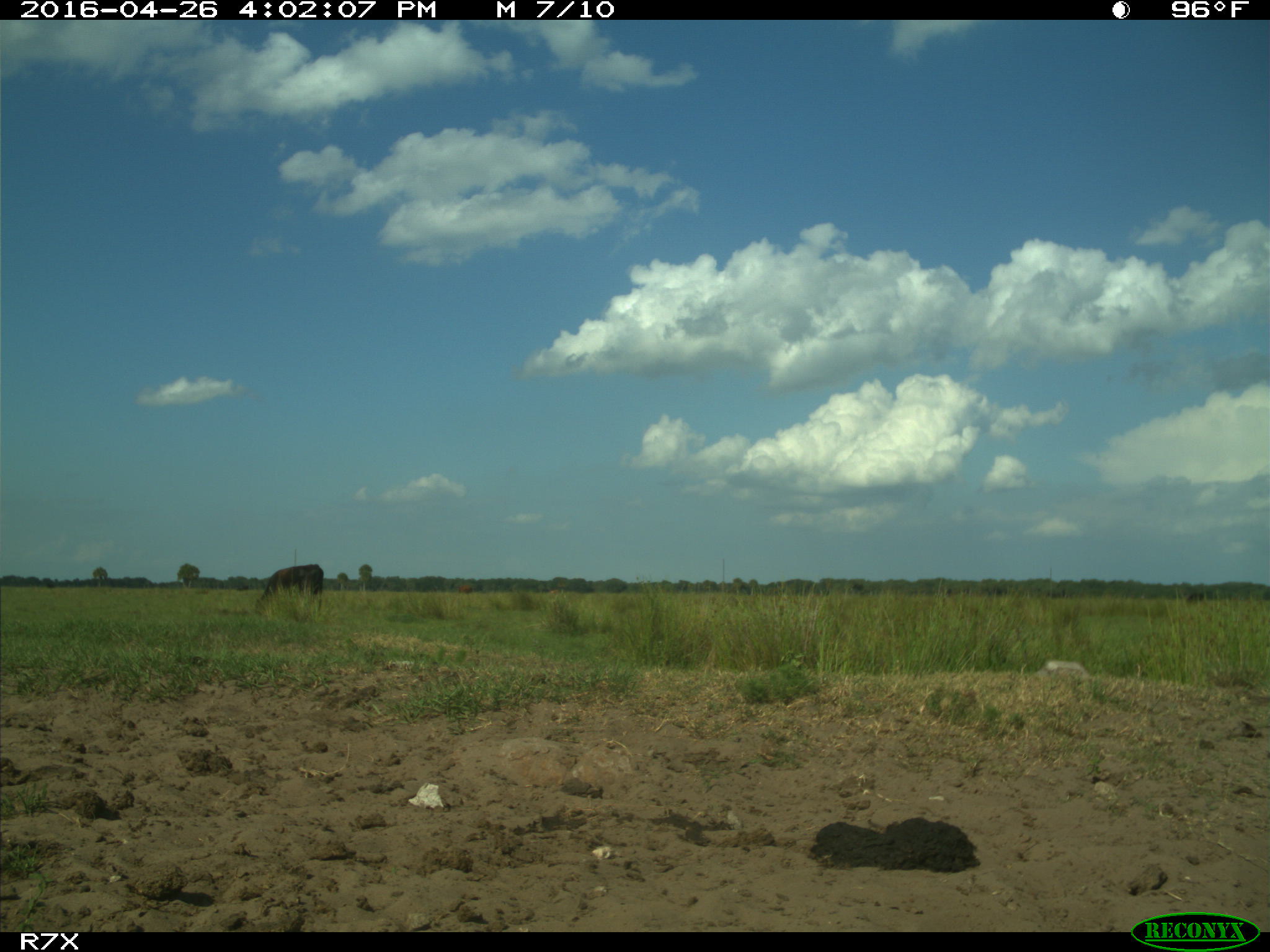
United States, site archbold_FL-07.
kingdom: Animalia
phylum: Chordata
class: Mammalia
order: Artiodactyla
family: Bovidae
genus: Bos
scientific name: Bos taurus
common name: domestic cow